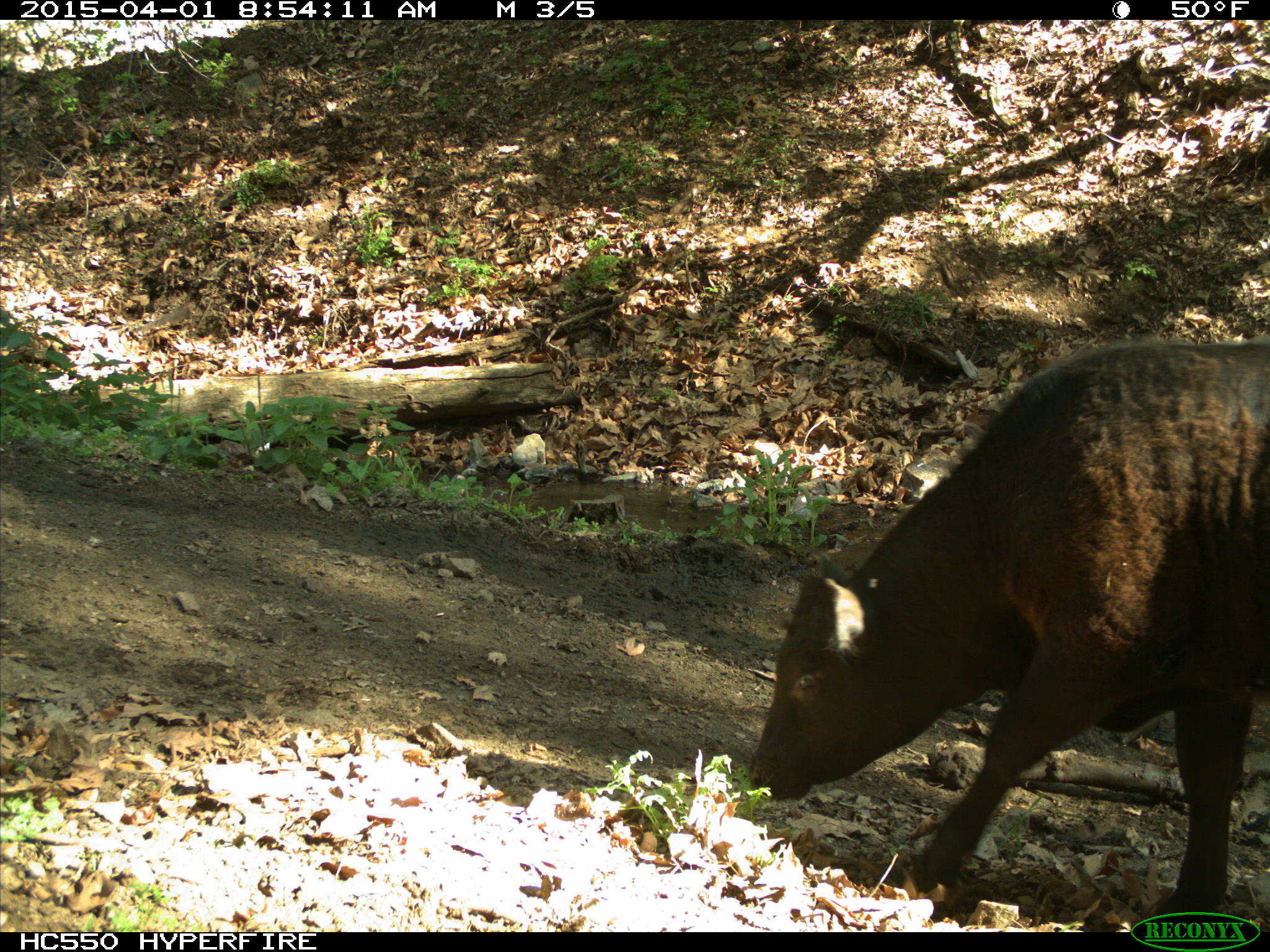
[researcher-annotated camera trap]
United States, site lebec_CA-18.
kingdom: Animalia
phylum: Chordata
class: Mammalia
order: Artiodactyla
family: Bovidae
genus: Bos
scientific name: Bos taurus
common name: domestic cow